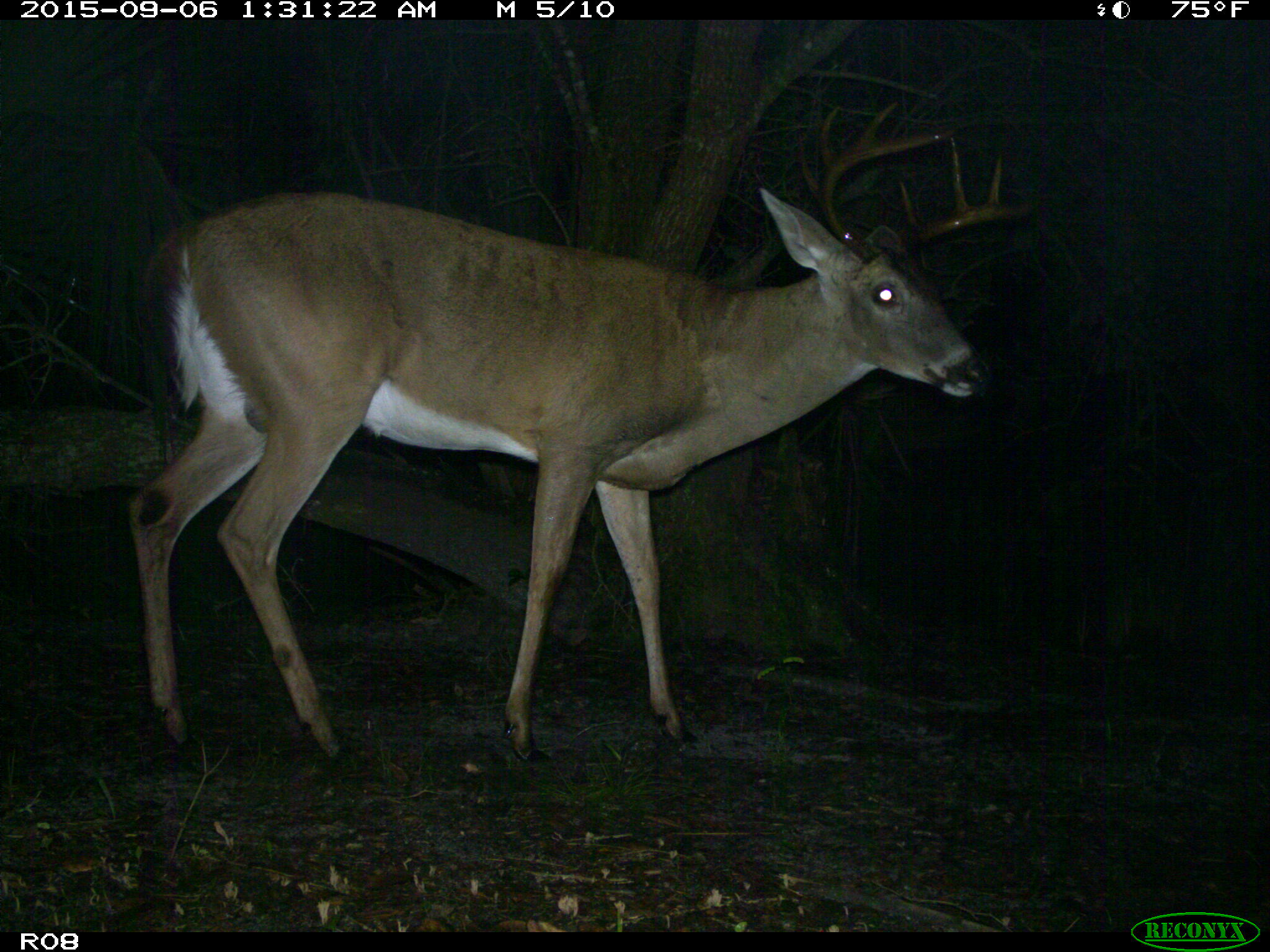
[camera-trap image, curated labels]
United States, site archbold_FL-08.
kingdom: Animalia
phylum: Chordata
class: Mammalia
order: Artiodactyla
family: Cervidae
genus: Odocoileus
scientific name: Odocoileus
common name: deer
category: unidentified deer